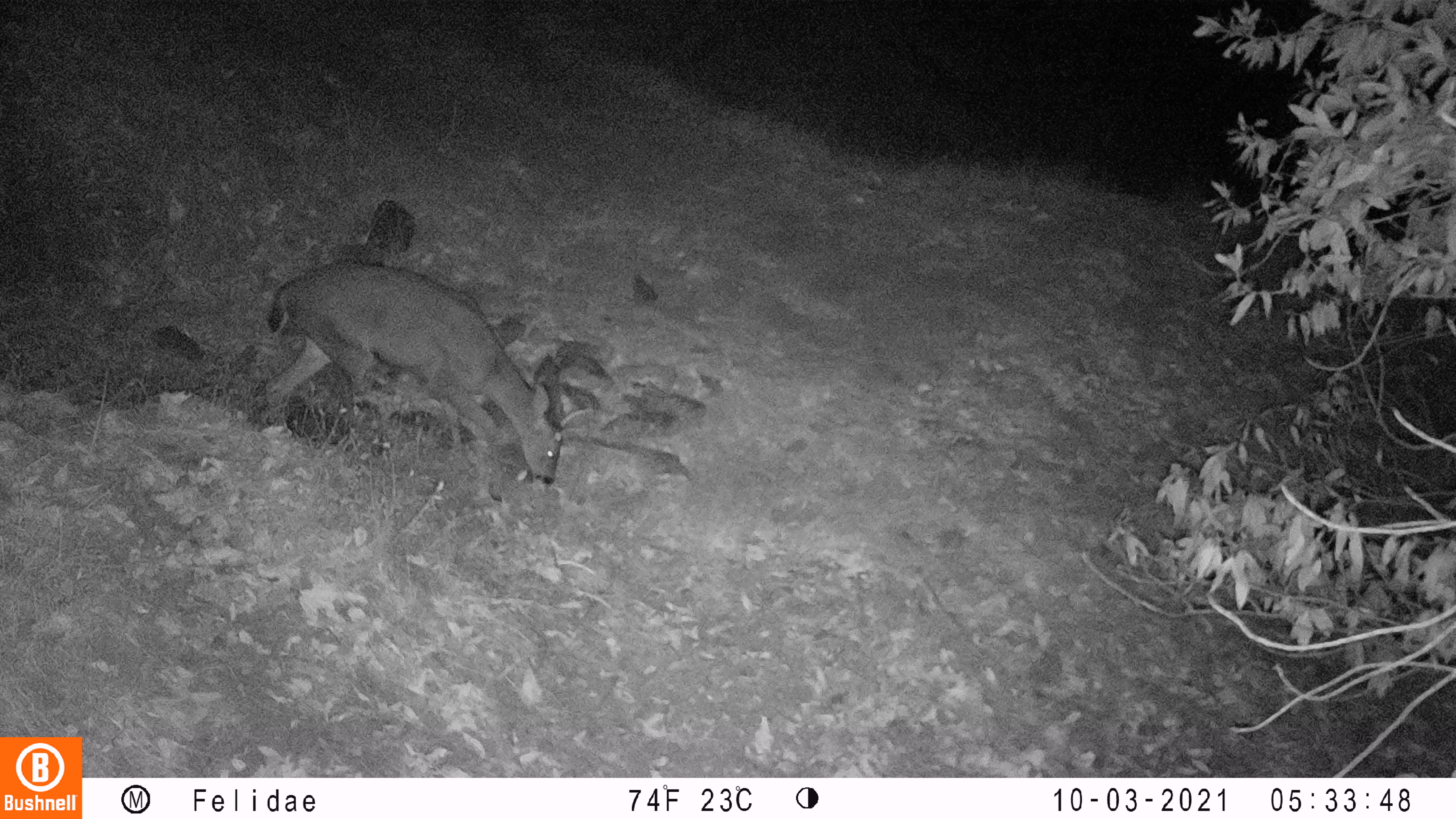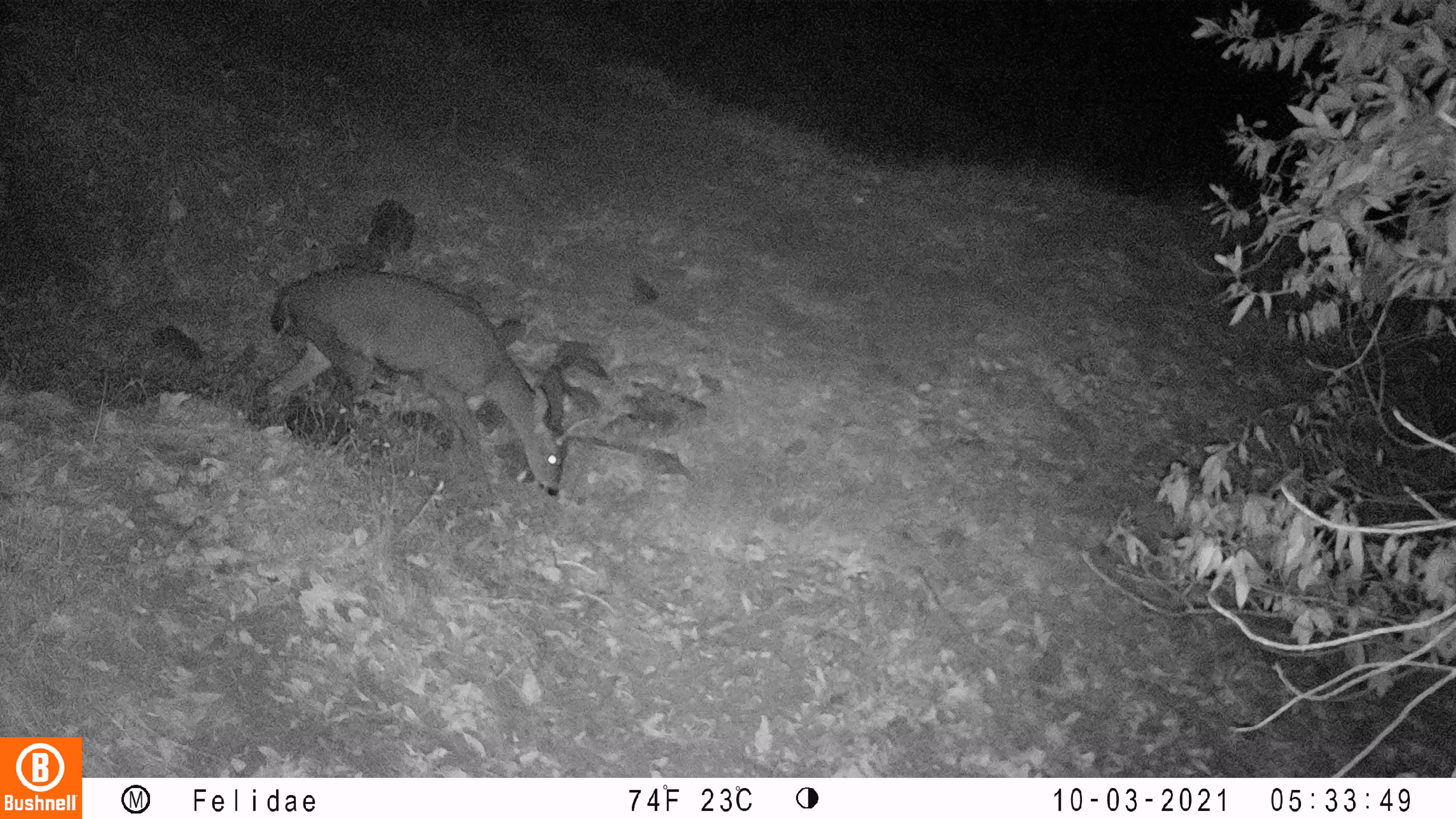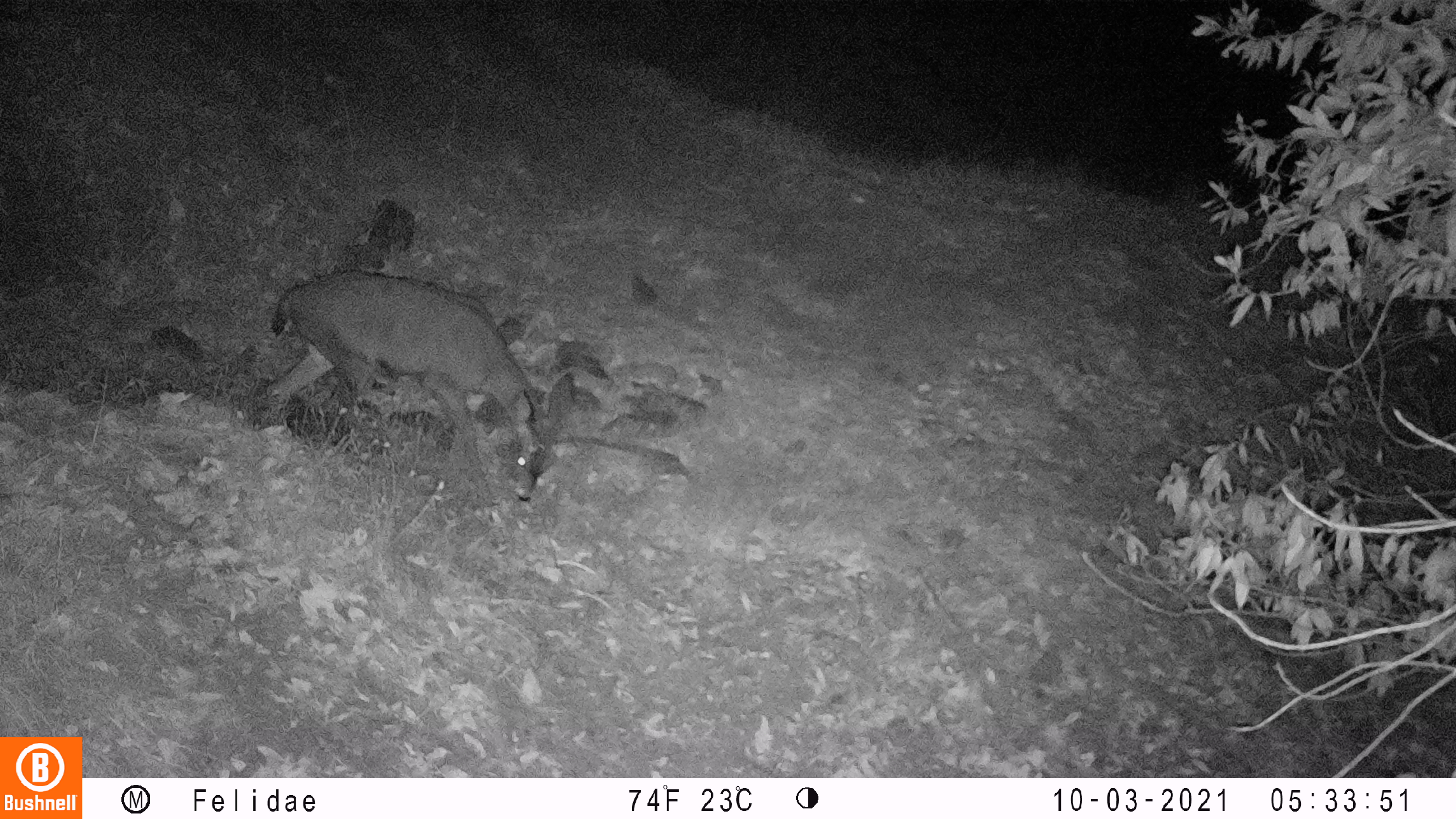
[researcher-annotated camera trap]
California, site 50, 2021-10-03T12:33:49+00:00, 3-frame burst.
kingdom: Animalia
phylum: Chordata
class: Mammalia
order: Artiodactyla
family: Cervidae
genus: Odocoileus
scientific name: Odocoileus hemionus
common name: mule deer